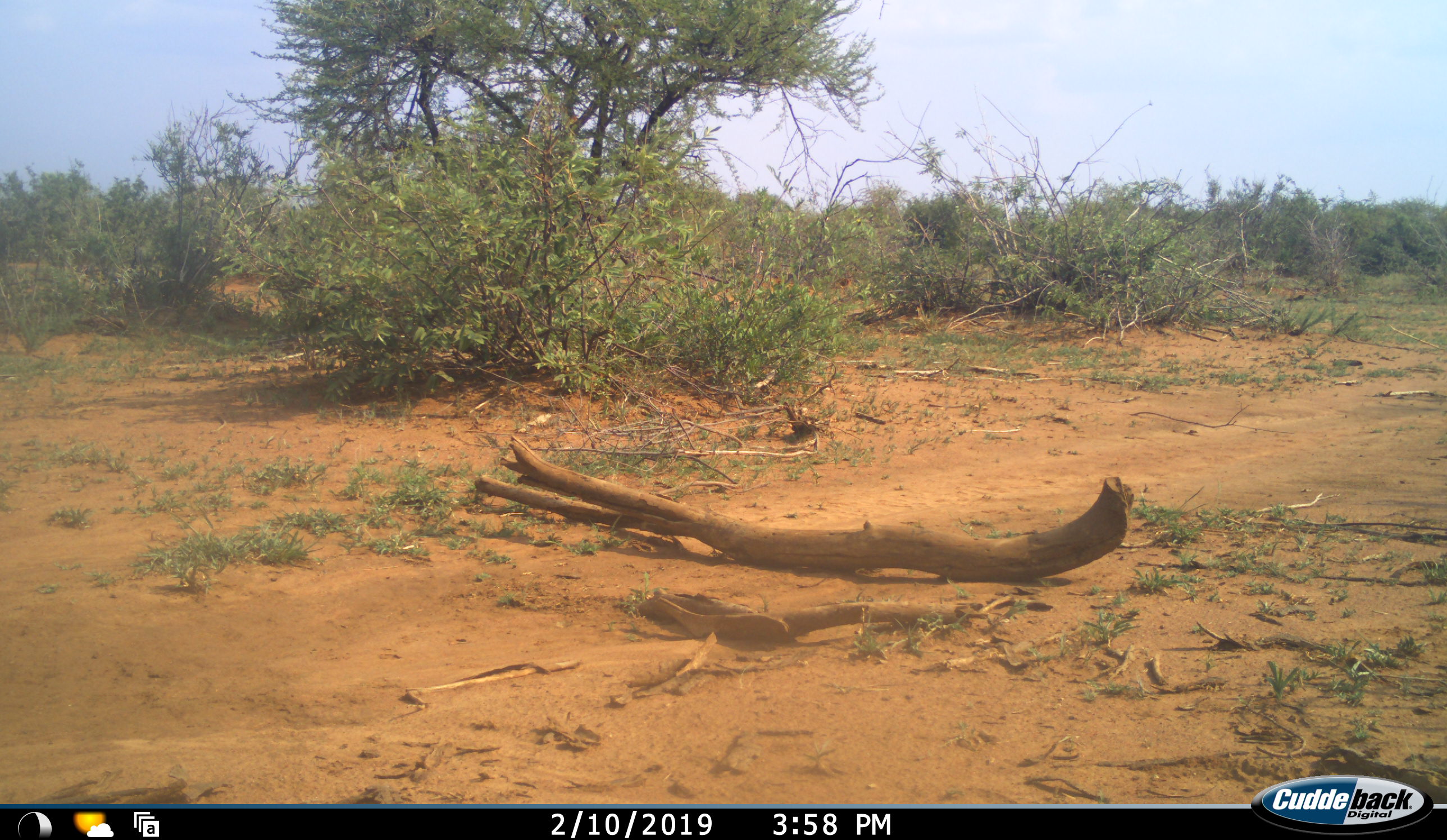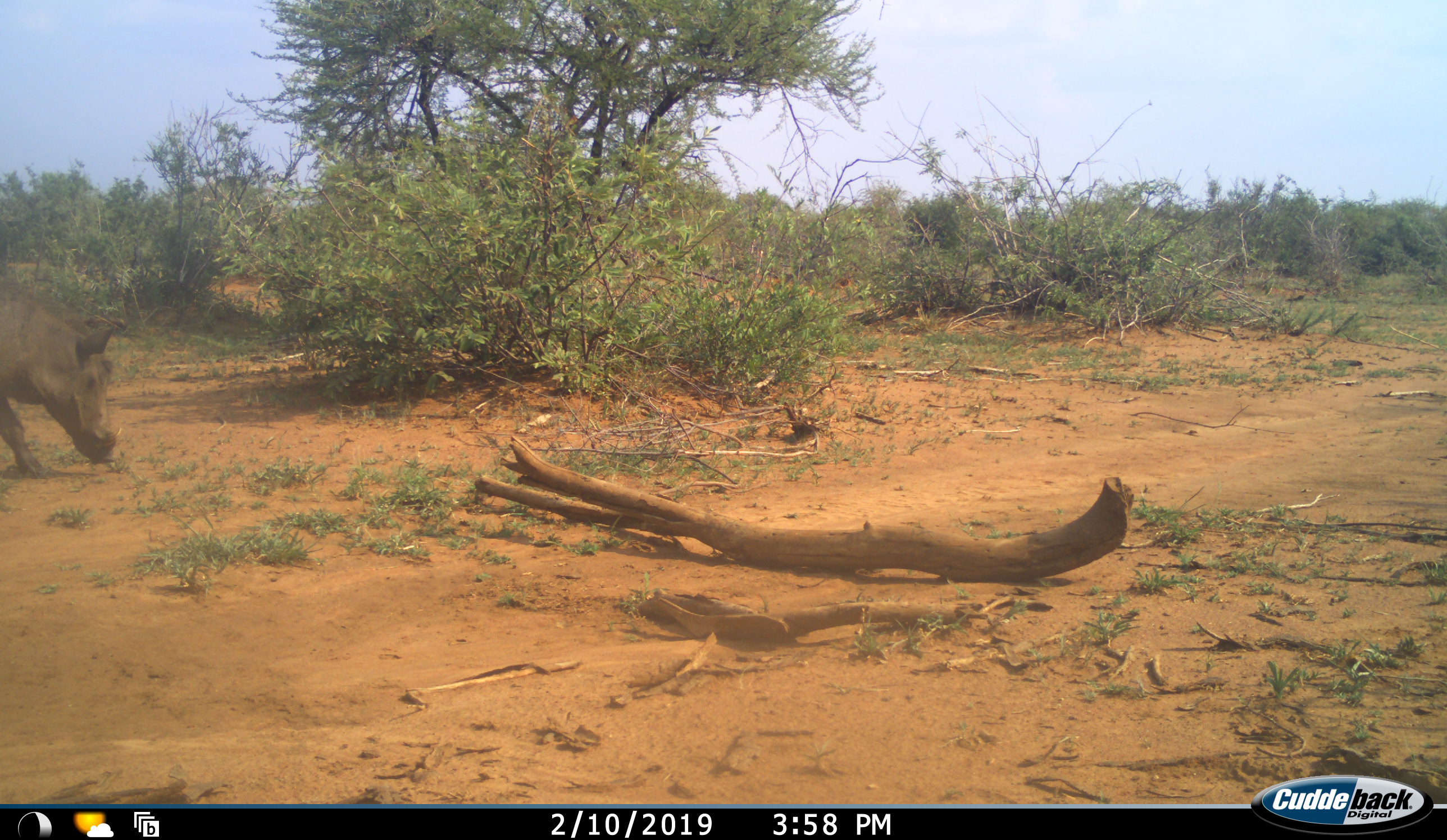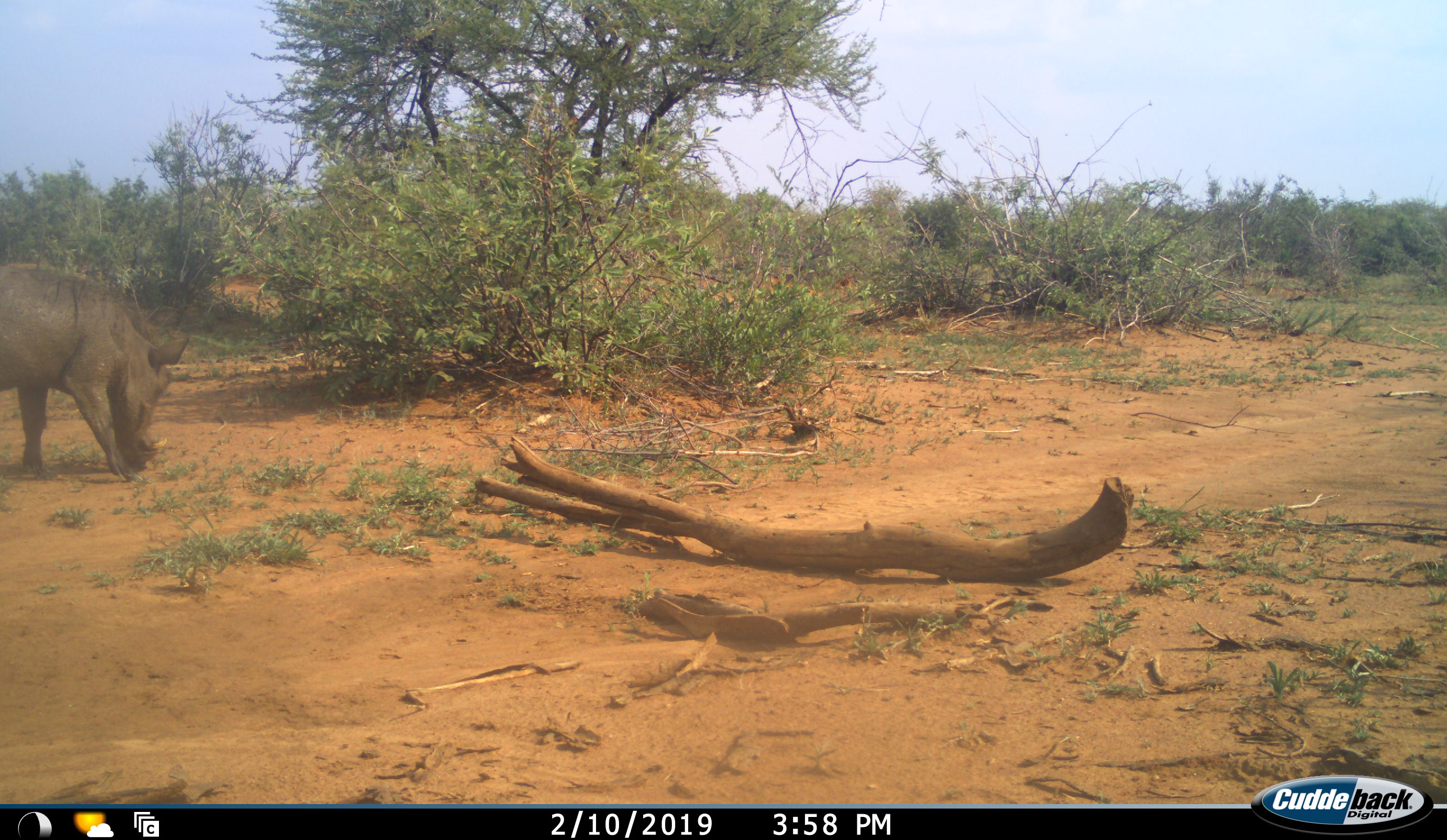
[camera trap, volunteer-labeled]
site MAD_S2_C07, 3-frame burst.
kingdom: Animalia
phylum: Chordata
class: Mammalia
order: Artiodactyla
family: Suidae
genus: Phacochoerus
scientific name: Phacochoerus africanus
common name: warthog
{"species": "warthog (Phacochoerus africanus)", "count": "1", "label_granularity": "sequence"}